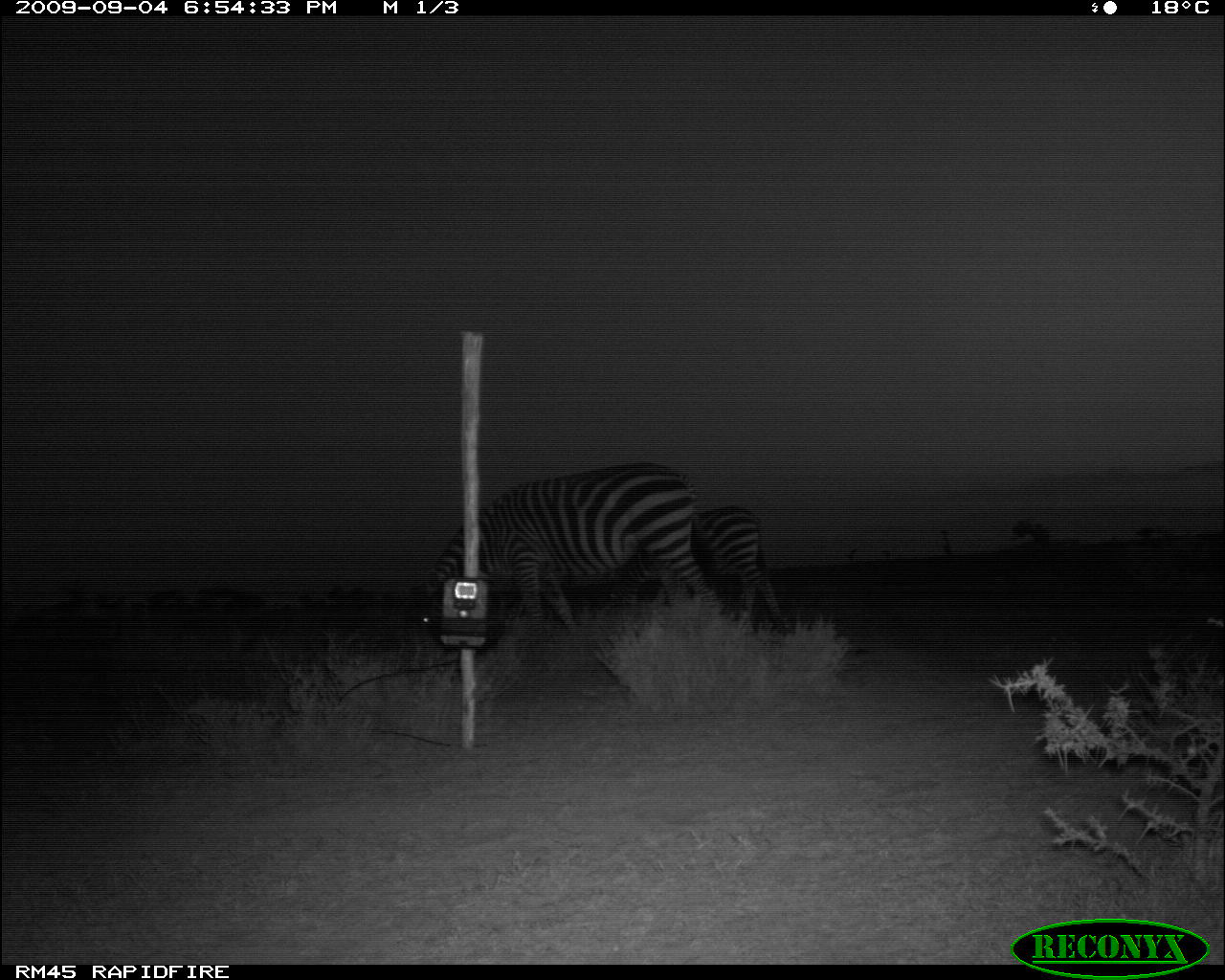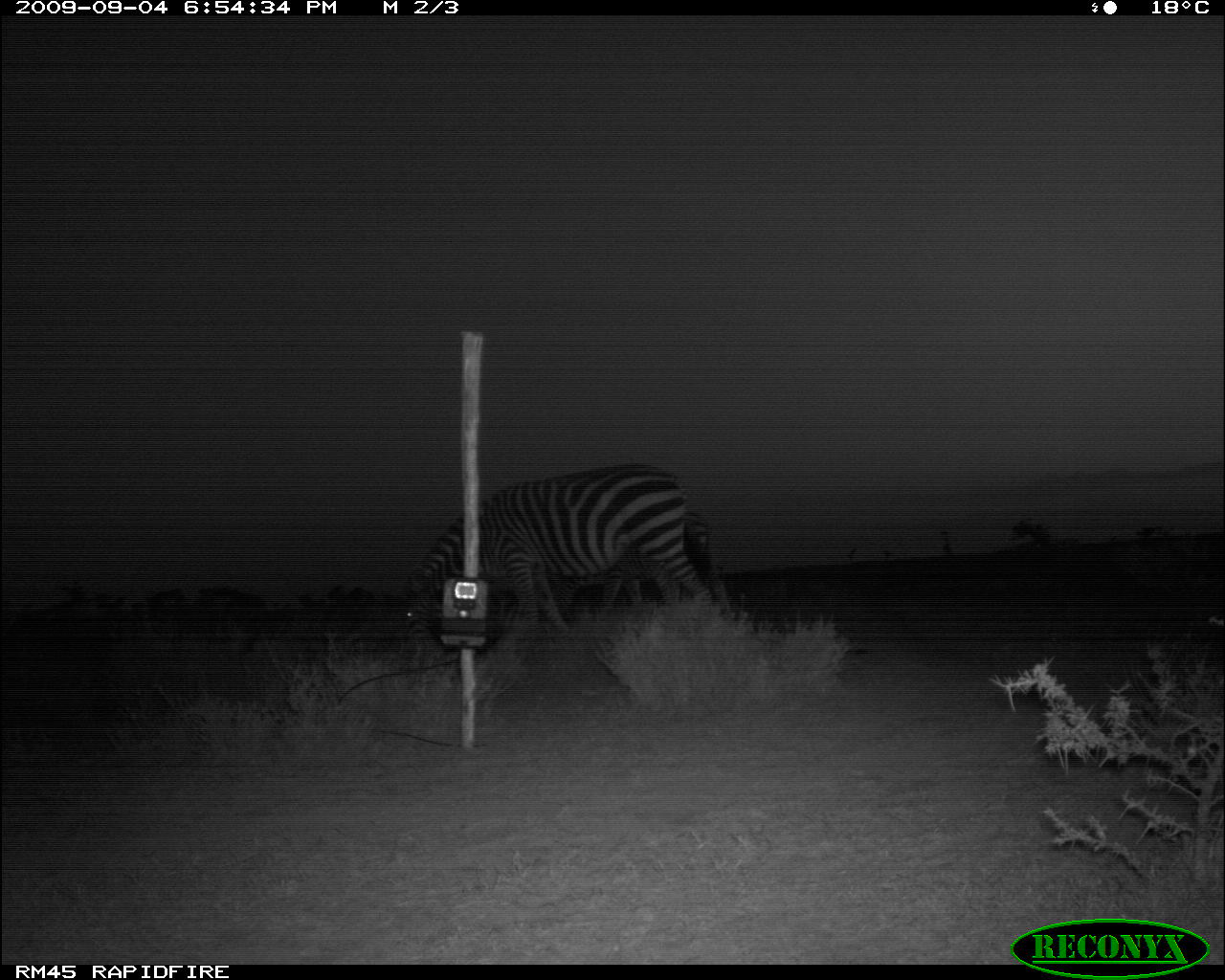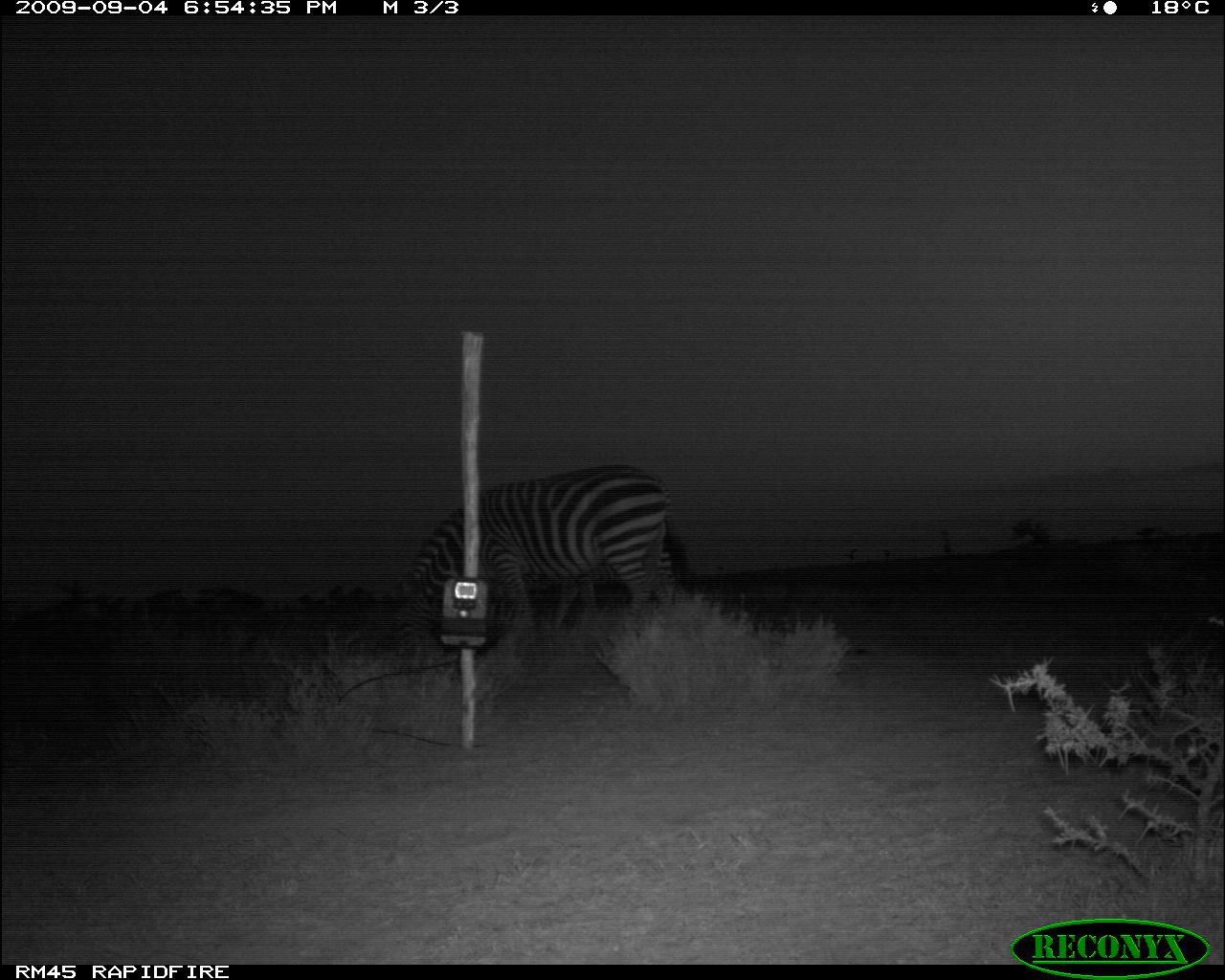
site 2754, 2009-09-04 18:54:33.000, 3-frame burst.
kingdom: Animalia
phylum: Chordata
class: Mammalia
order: Perissodactyla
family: Equidae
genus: Equus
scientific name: Equus quagga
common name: plains zebra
Equus quagga (plains zebra), count 2.